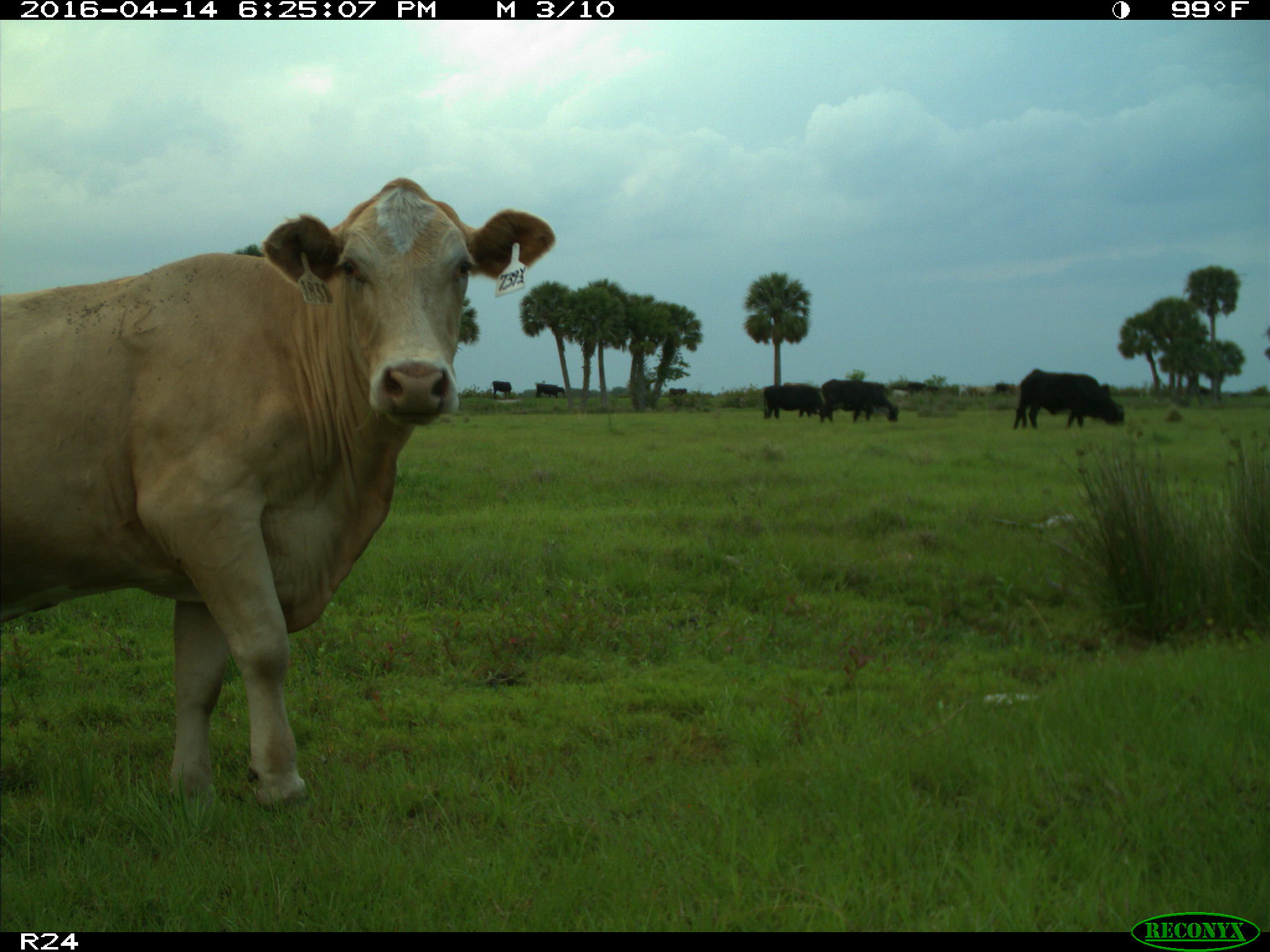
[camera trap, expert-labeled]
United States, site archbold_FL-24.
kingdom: Animalia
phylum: Chordata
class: Mammalia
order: Artiodactyla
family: Bovidae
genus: Bos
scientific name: Bos taurus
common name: domestic cow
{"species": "Bos taurus (domestic cow)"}